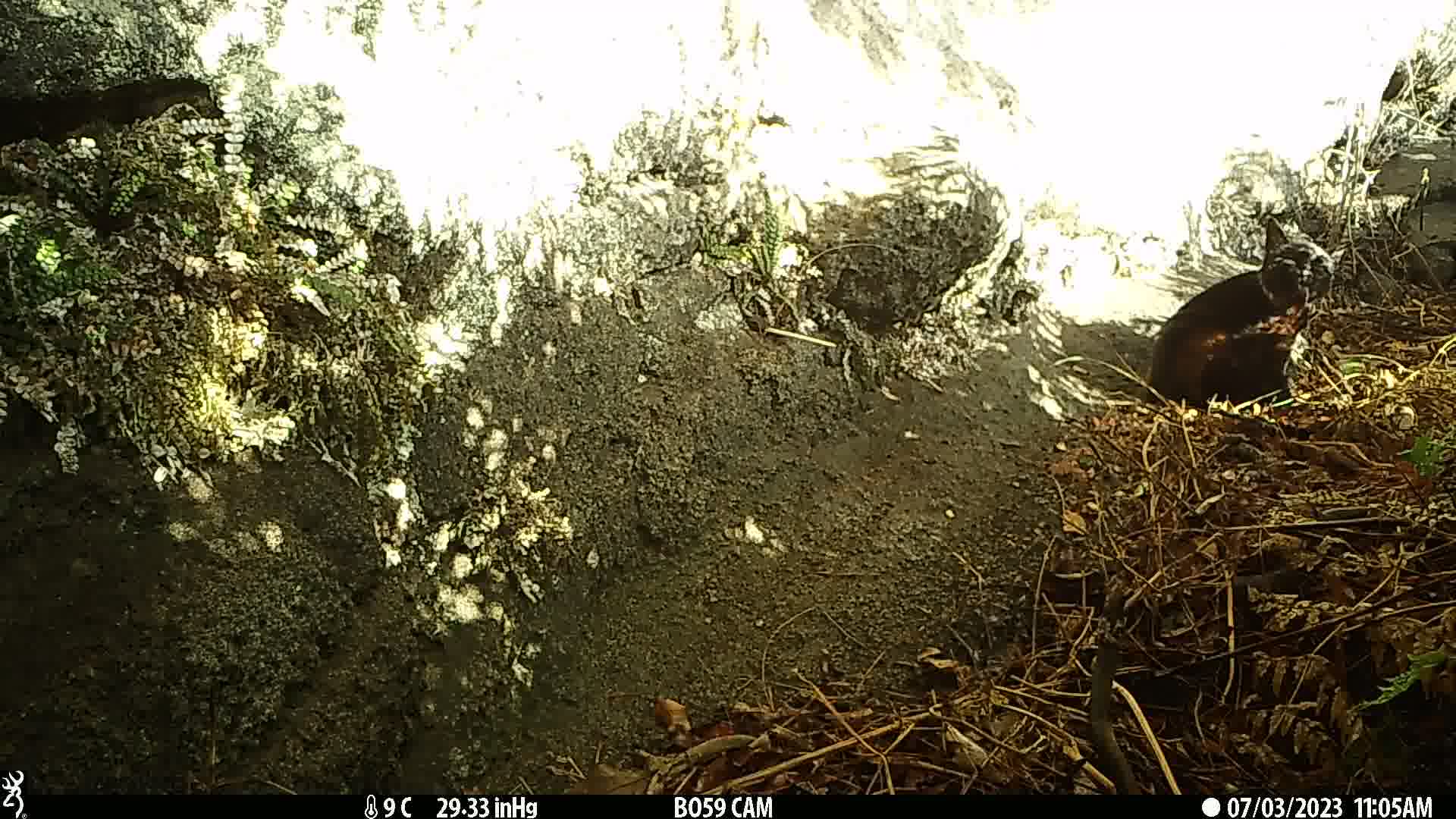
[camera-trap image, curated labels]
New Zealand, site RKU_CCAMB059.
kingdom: Animalia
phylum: Chordata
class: Mammalia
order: Carnivora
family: Felidae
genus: Felis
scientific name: Felis catus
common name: domestic cat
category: cat